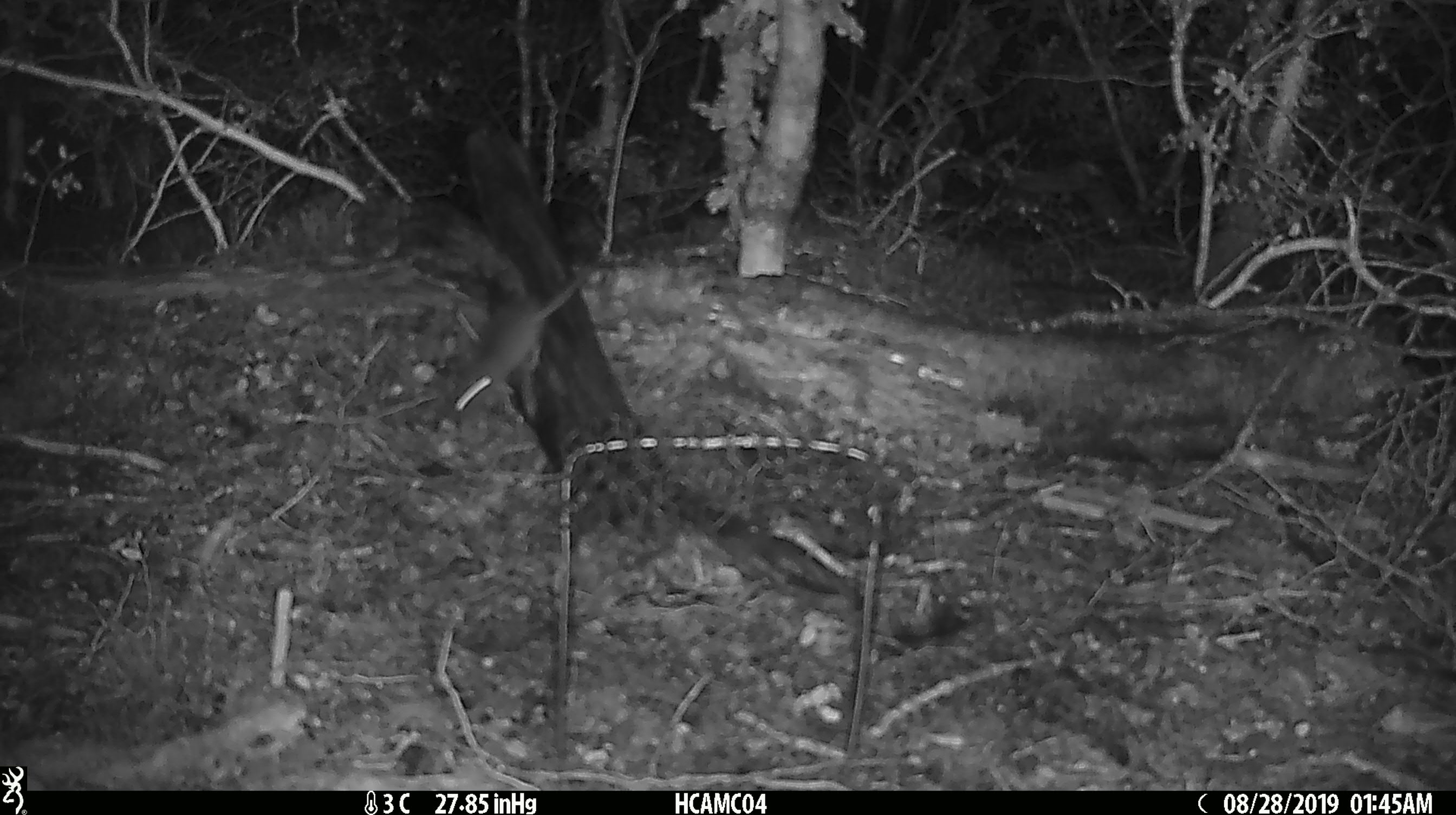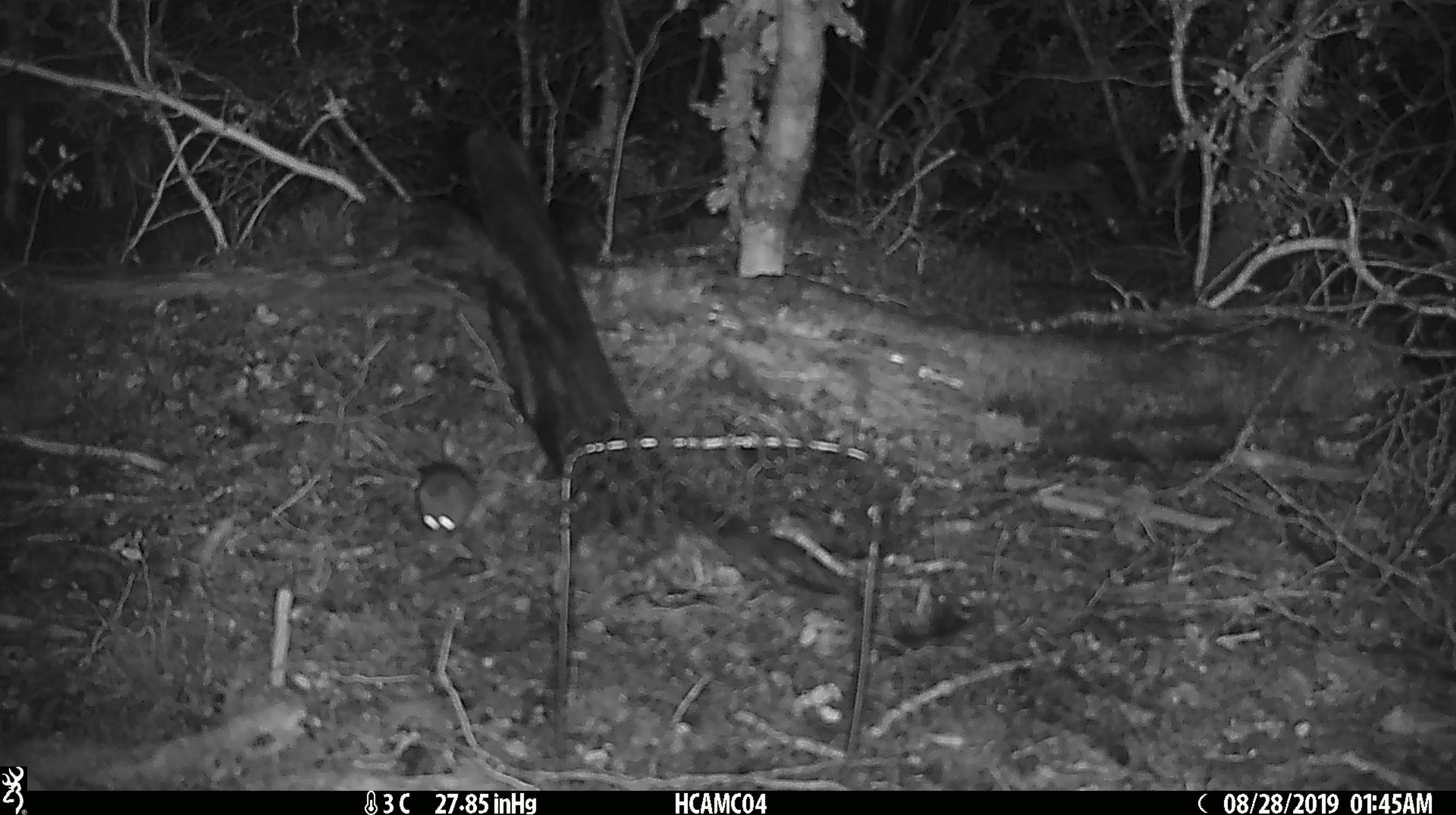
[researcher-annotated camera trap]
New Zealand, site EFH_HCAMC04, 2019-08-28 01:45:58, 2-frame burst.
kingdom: Animalia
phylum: Chordata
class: Mammalia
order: Rodentia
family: Muridae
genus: Mus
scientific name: Mus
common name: mouse